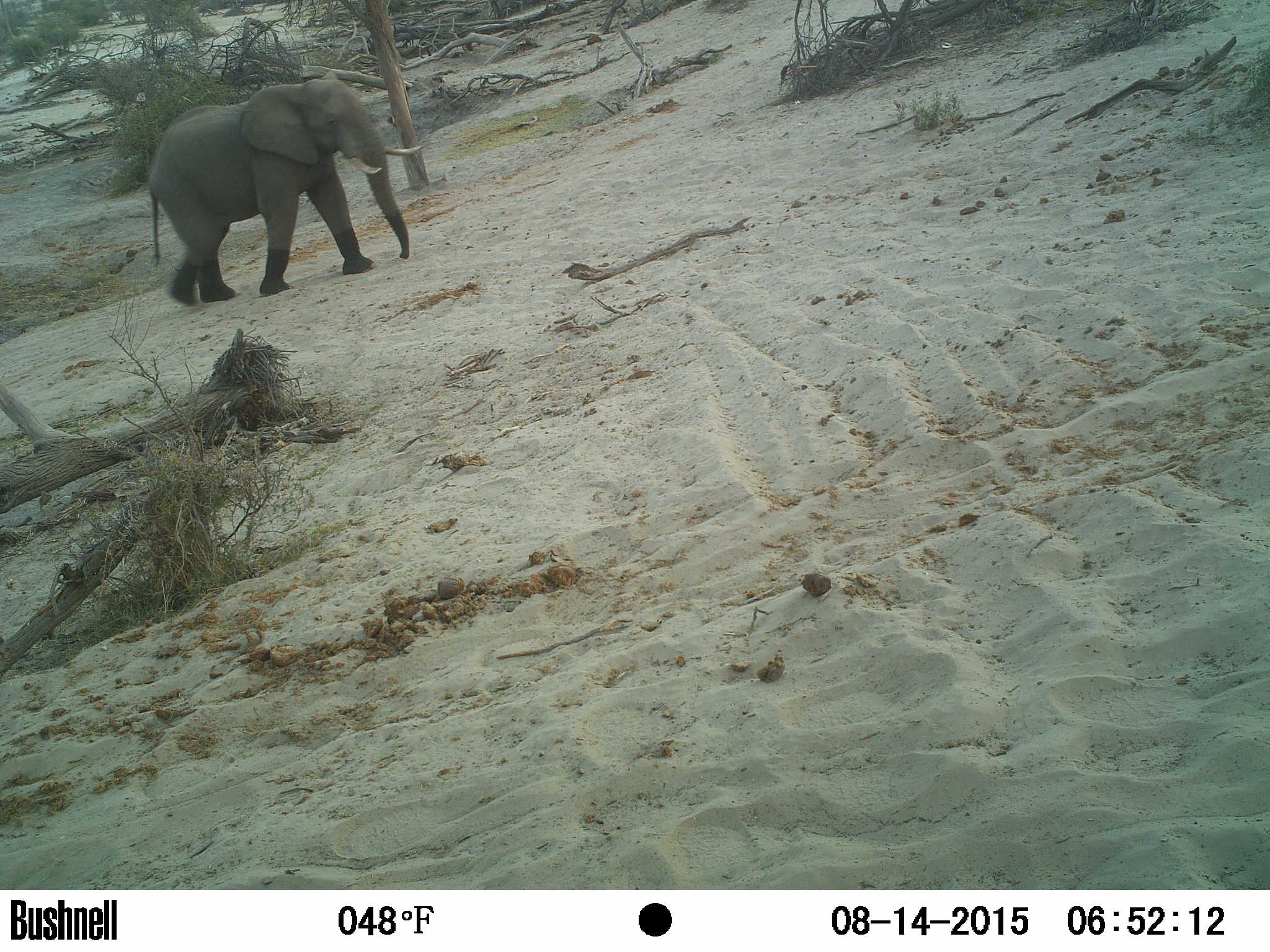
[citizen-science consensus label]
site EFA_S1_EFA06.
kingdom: Animalia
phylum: Chordata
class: Mammalia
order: Proboscidea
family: Elephantidae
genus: Loxodonta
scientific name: Loxodonta africana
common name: african bush elephant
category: elephant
Elephant (african bush elephant) (Loxodonta africana), count 1. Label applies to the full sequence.